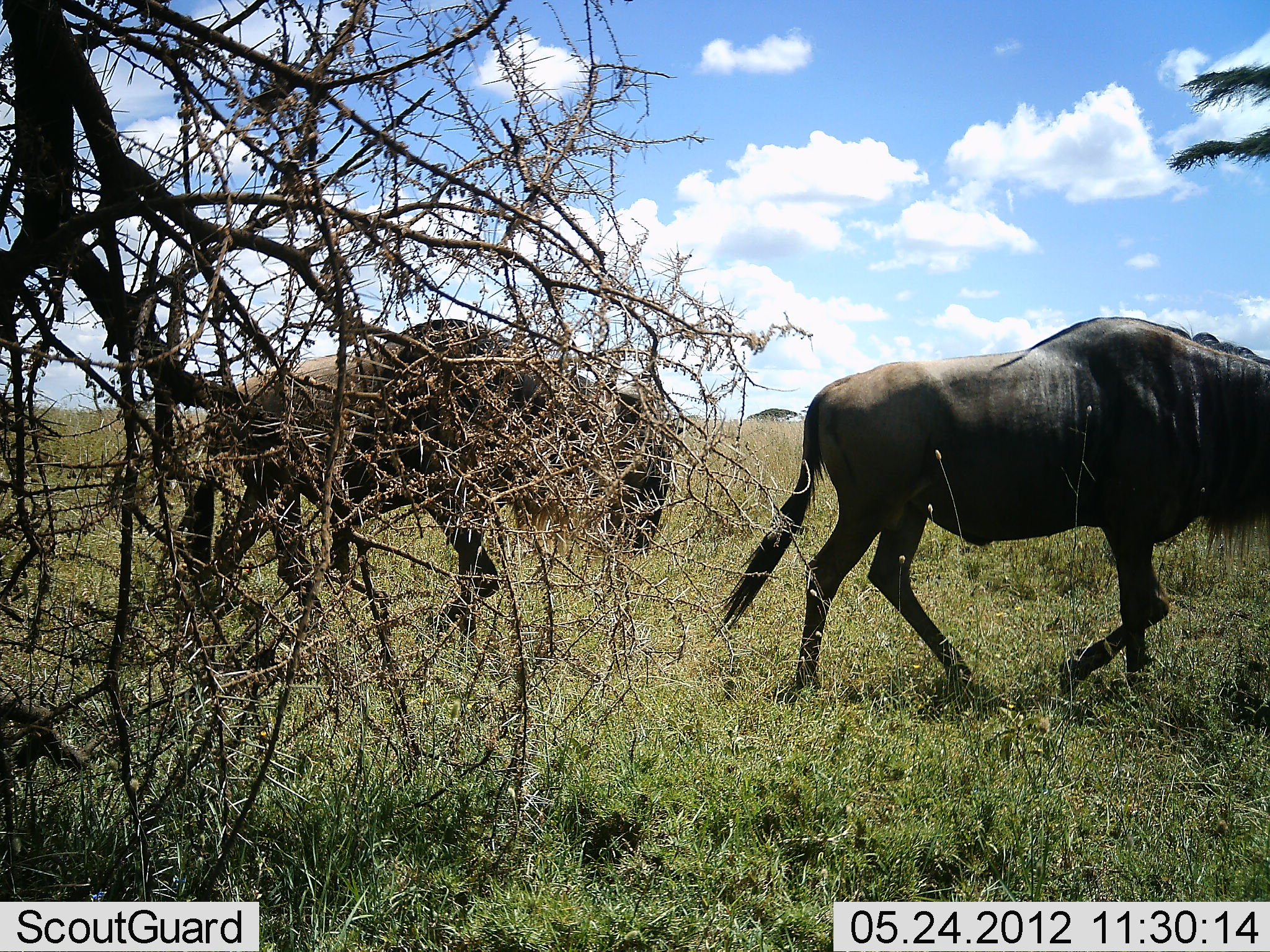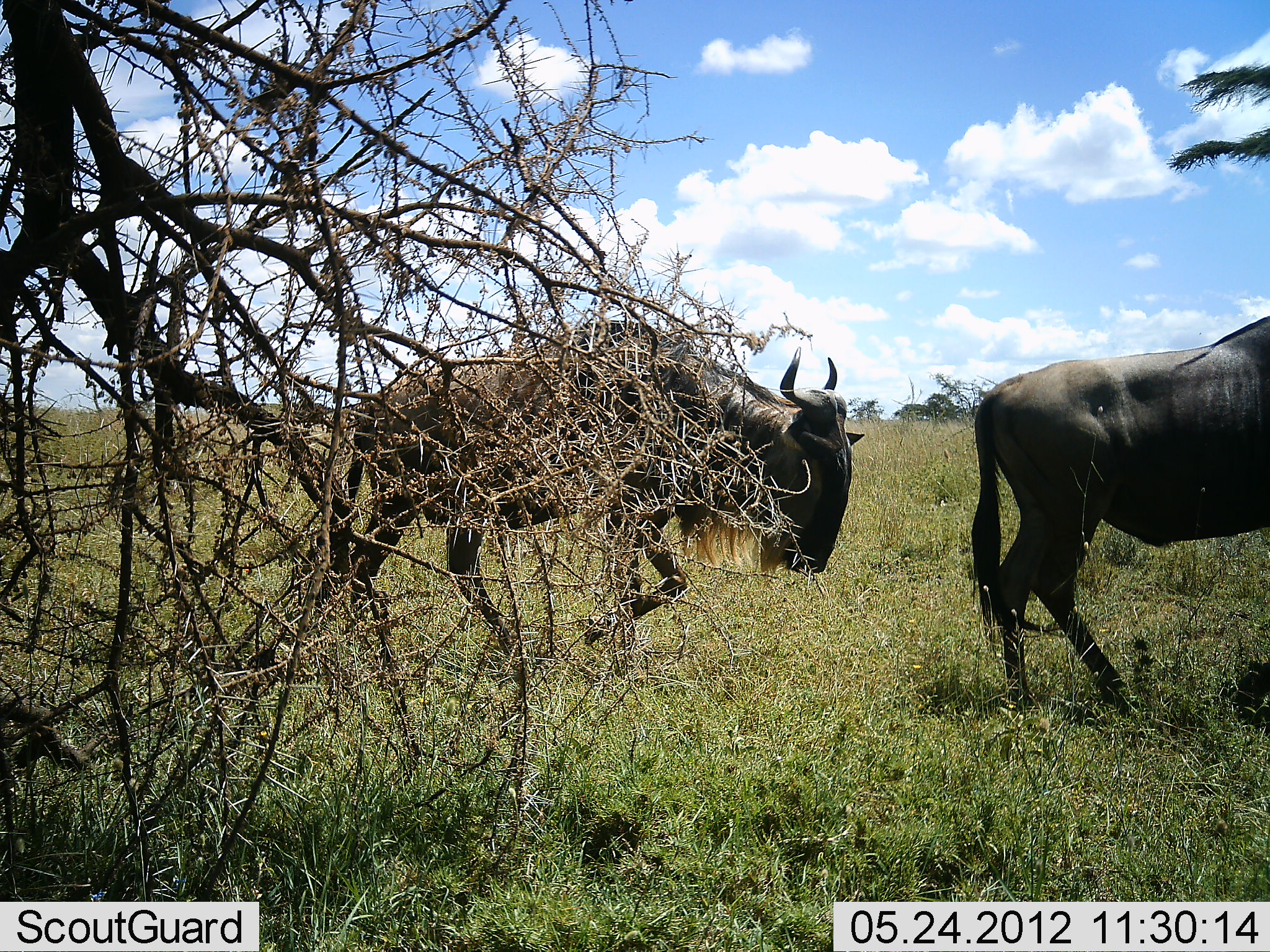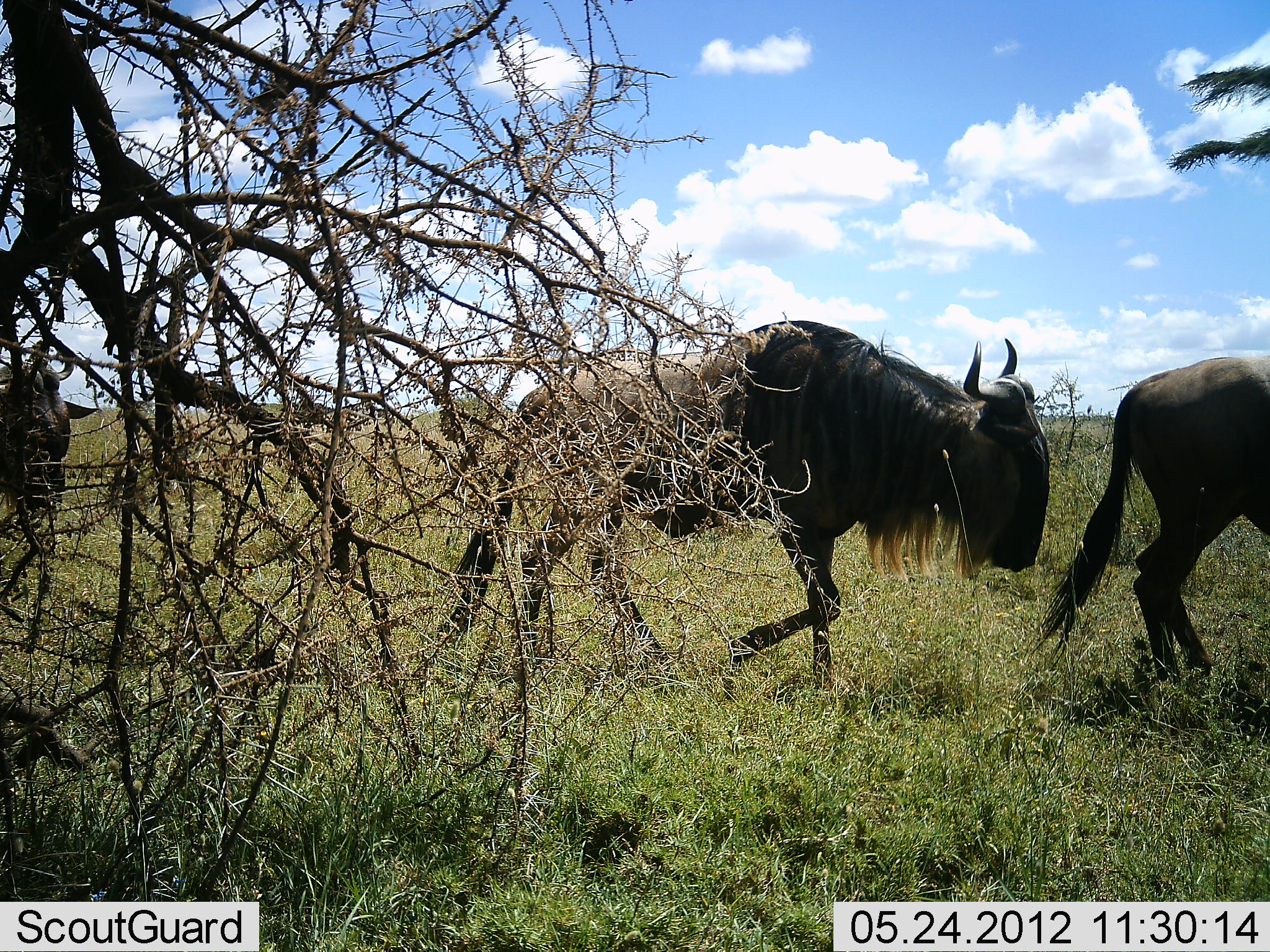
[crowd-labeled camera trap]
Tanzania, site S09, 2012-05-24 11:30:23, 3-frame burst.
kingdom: Animalia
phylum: Chordata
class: Mammalia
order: Artiodactyla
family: Bovidae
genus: Connochaetes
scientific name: Connochaetes taurinus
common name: blue wildebeest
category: wildebeest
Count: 3.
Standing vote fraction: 0%.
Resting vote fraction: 0%.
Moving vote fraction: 100%.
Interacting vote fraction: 0%.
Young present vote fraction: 0%.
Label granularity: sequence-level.